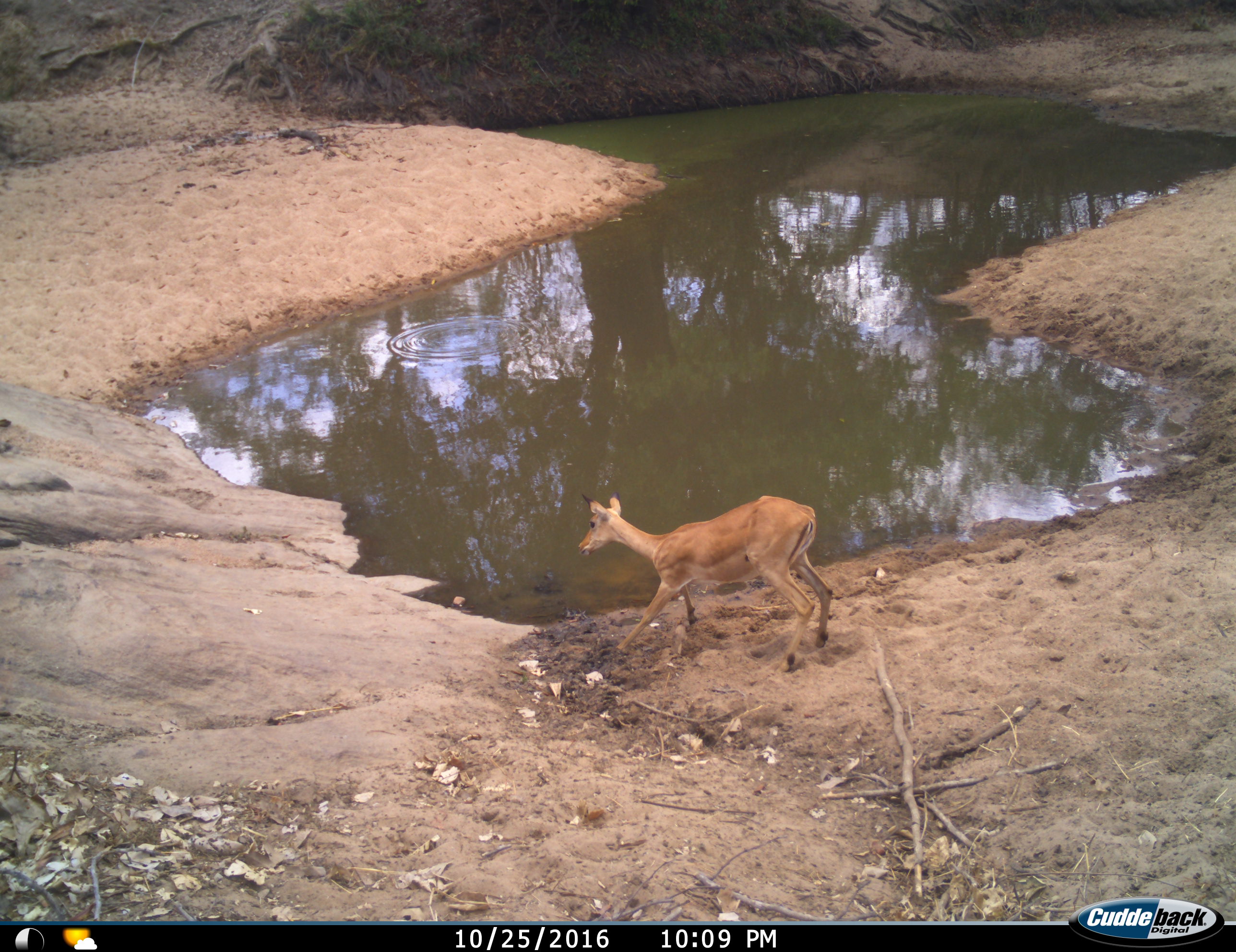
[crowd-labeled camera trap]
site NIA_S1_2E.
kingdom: Animalia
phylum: Chordata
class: Mammalia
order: Artiodactyla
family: Bovidae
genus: Aepyceros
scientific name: Aepyceros melampus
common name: impala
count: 1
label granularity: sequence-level